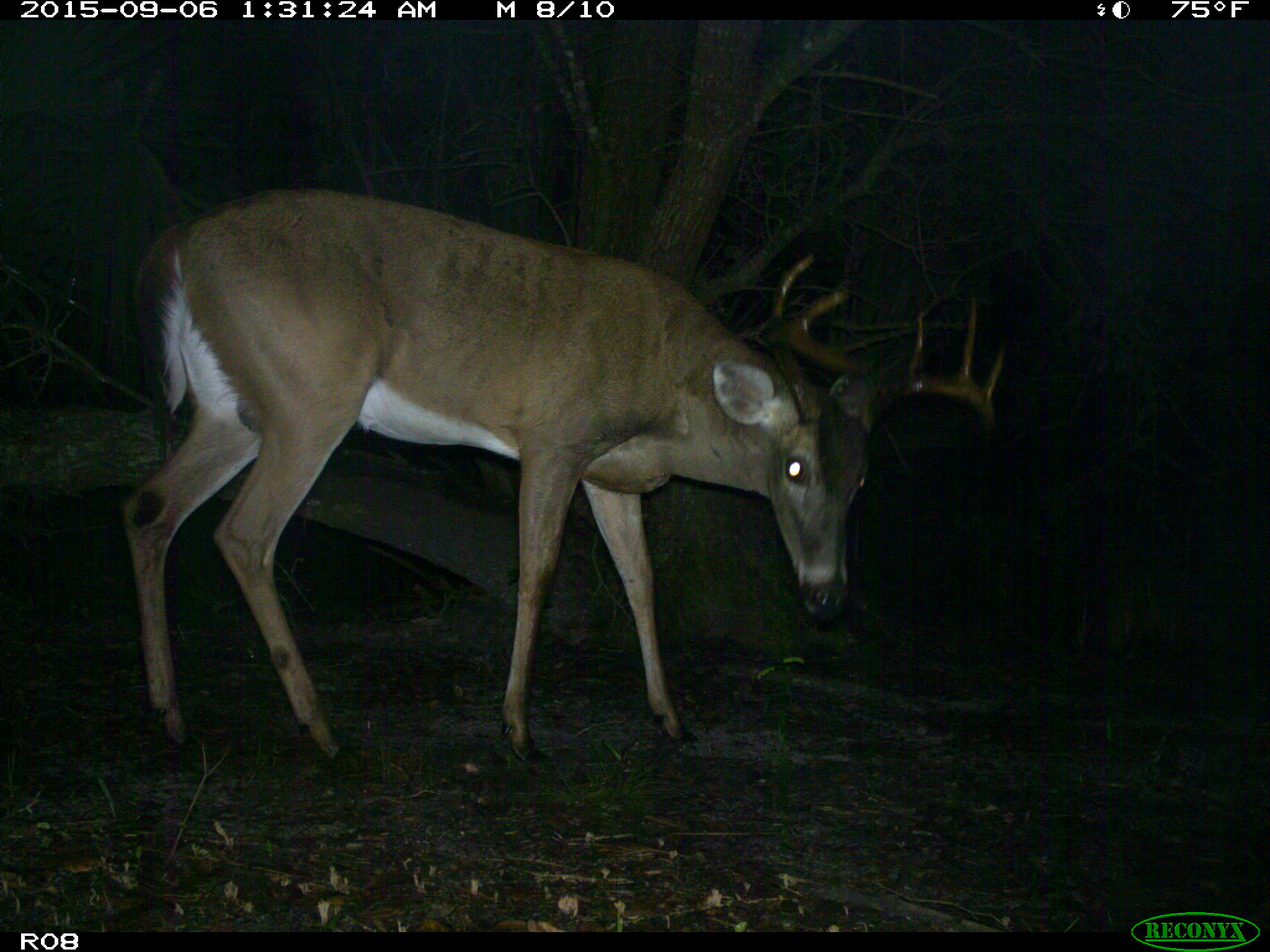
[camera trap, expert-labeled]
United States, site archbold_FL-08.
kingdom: Animalia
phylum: Chordata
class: Mammalia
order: Artiodactyla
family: Cervidae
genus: Odocoileus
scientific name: Odocoileus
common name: deer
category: unidentified deer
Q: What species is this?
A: Unidentified deer (deer) (Odocoileus).